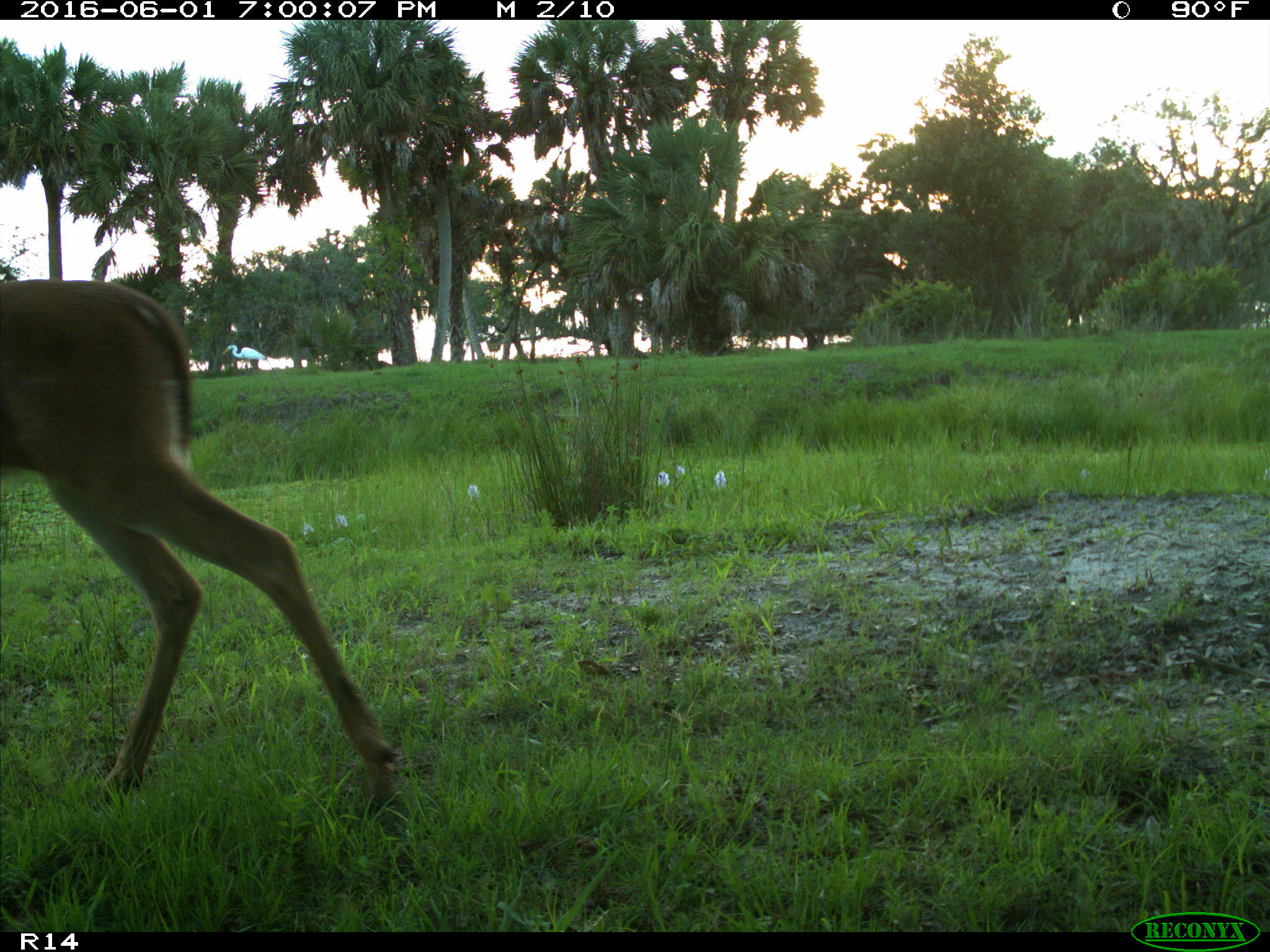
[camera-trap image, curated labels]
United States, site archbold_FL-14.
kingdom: Animalia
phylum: Chordata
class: Mammalia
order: Artiodactyla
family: Cervidae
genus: Odocoileus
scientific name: Odocoileus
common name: deer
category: unidentified deer